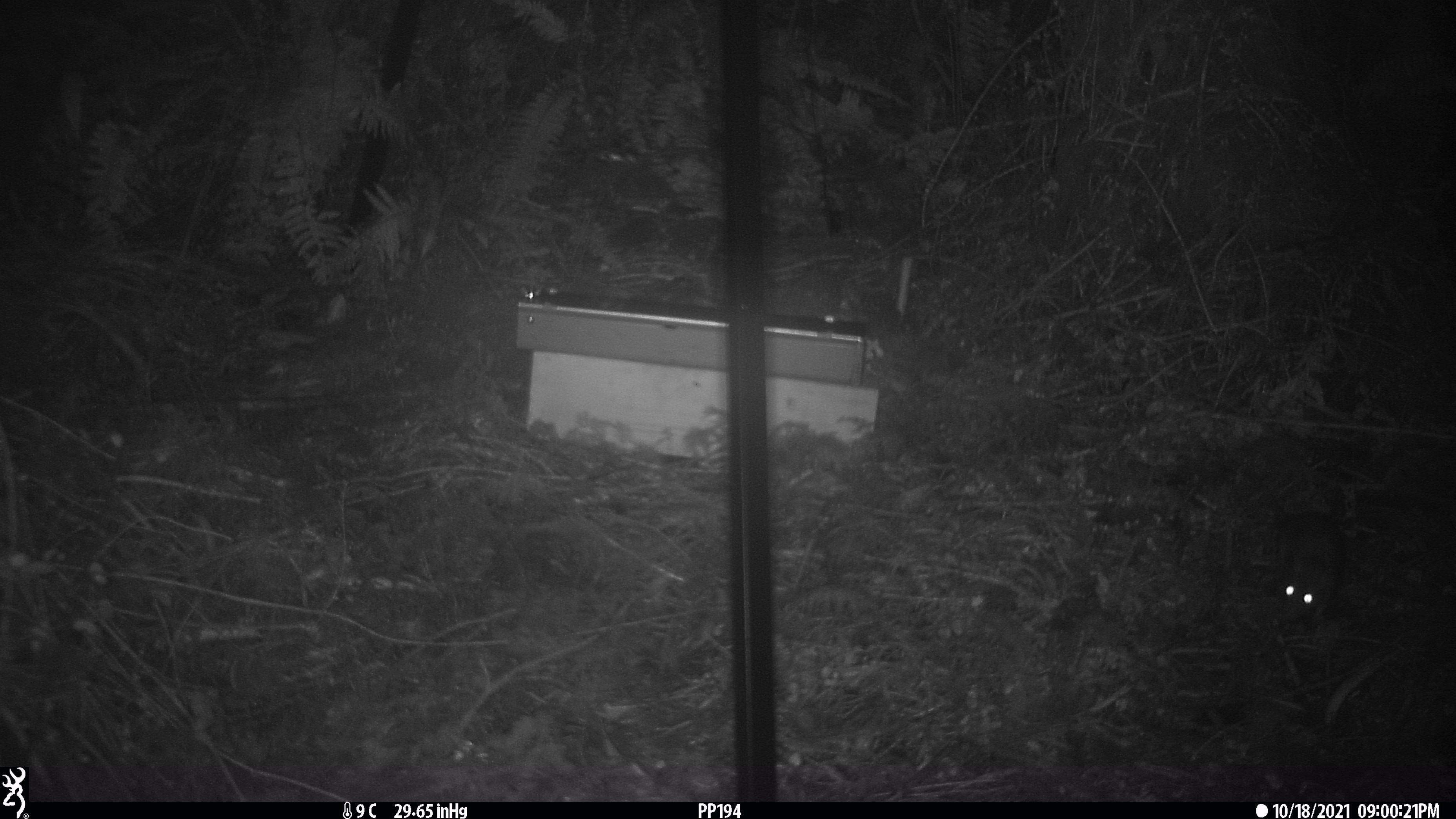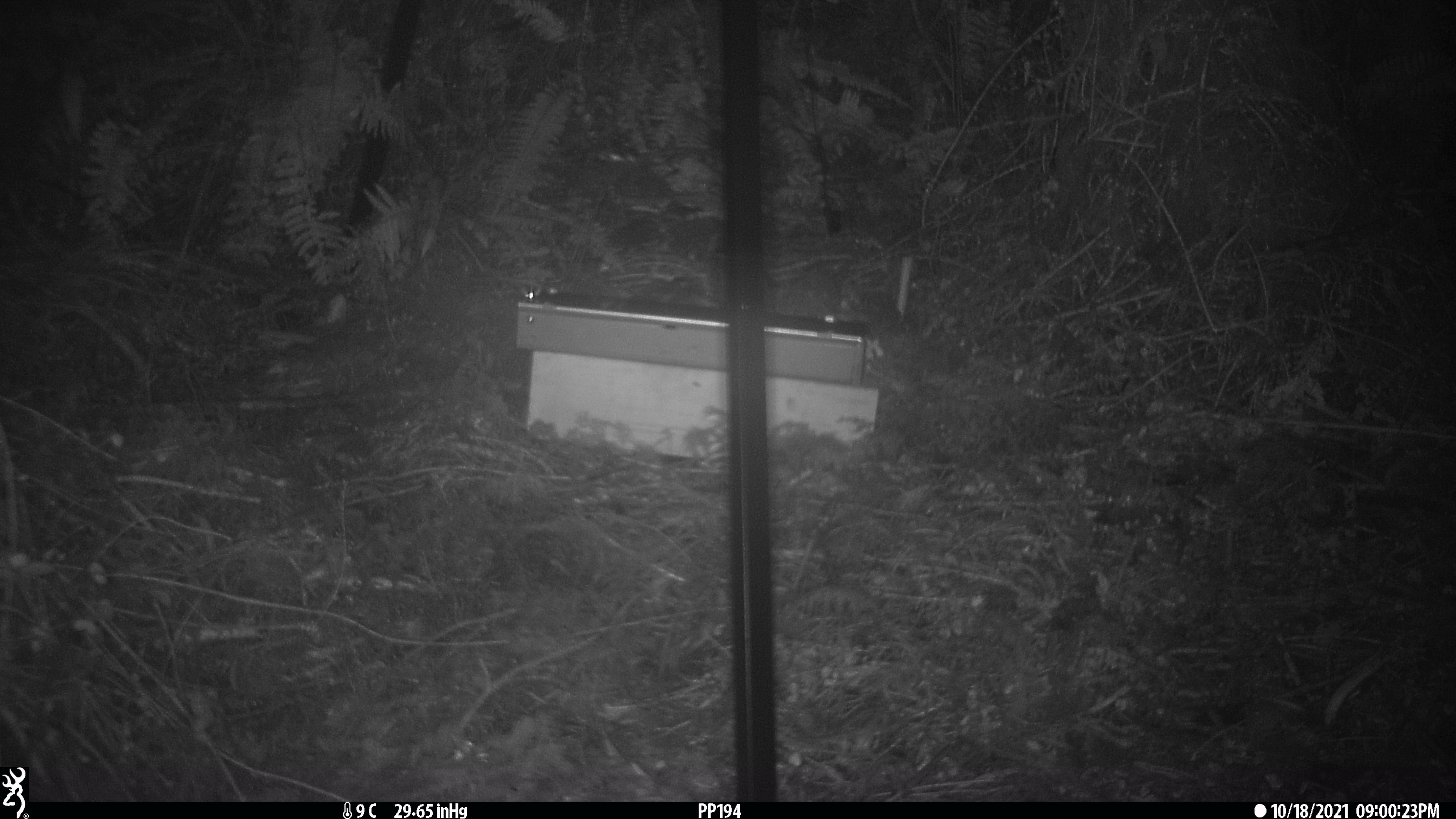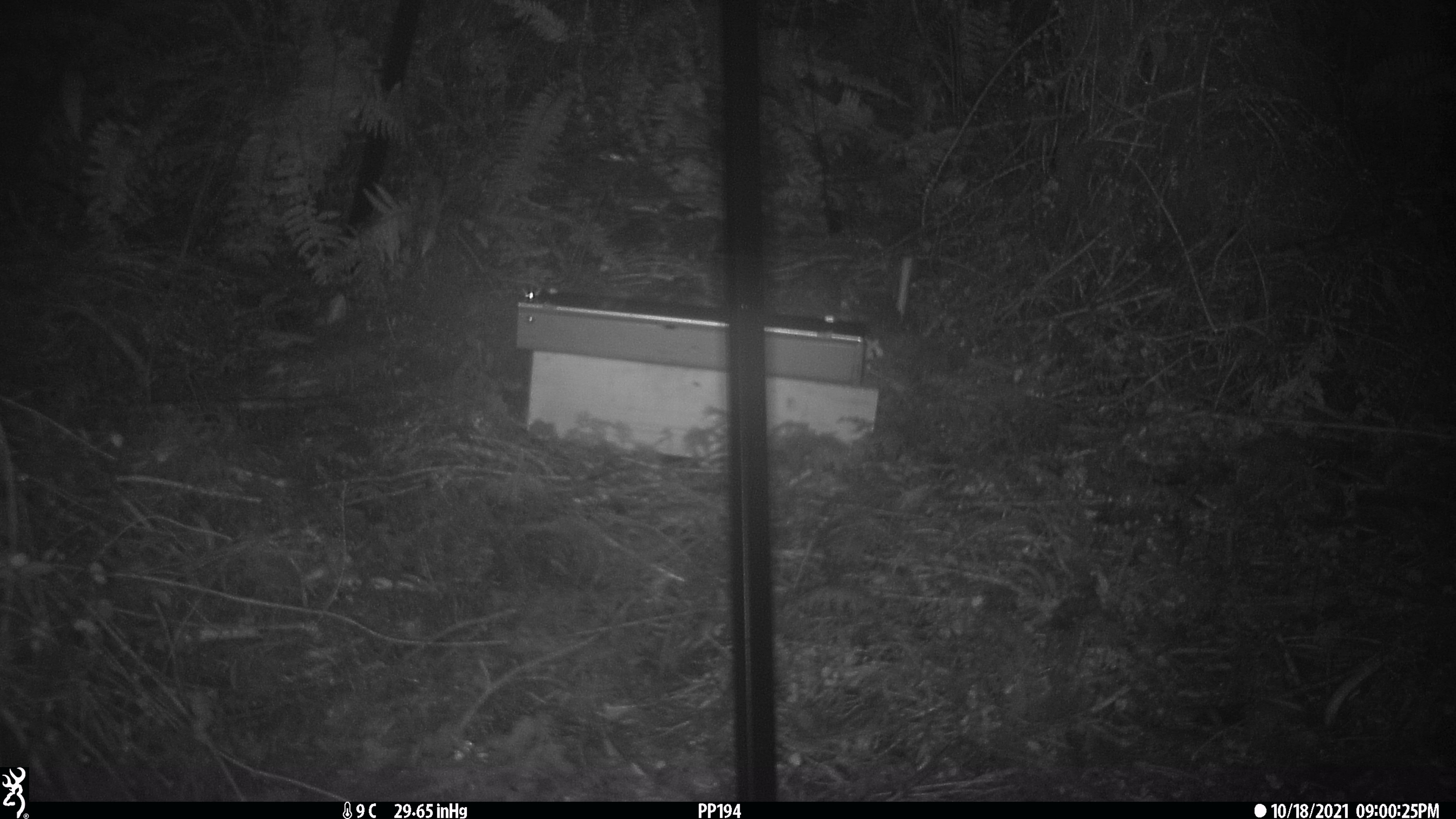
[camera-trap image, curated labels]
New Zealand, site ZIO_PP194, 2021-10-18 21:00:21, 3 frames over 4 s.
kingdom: Animalia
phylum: Chordata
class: Mammalia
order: Rodentia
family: Muridae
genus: Rattus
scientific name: Rattus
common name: rat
Rat (Rattus).